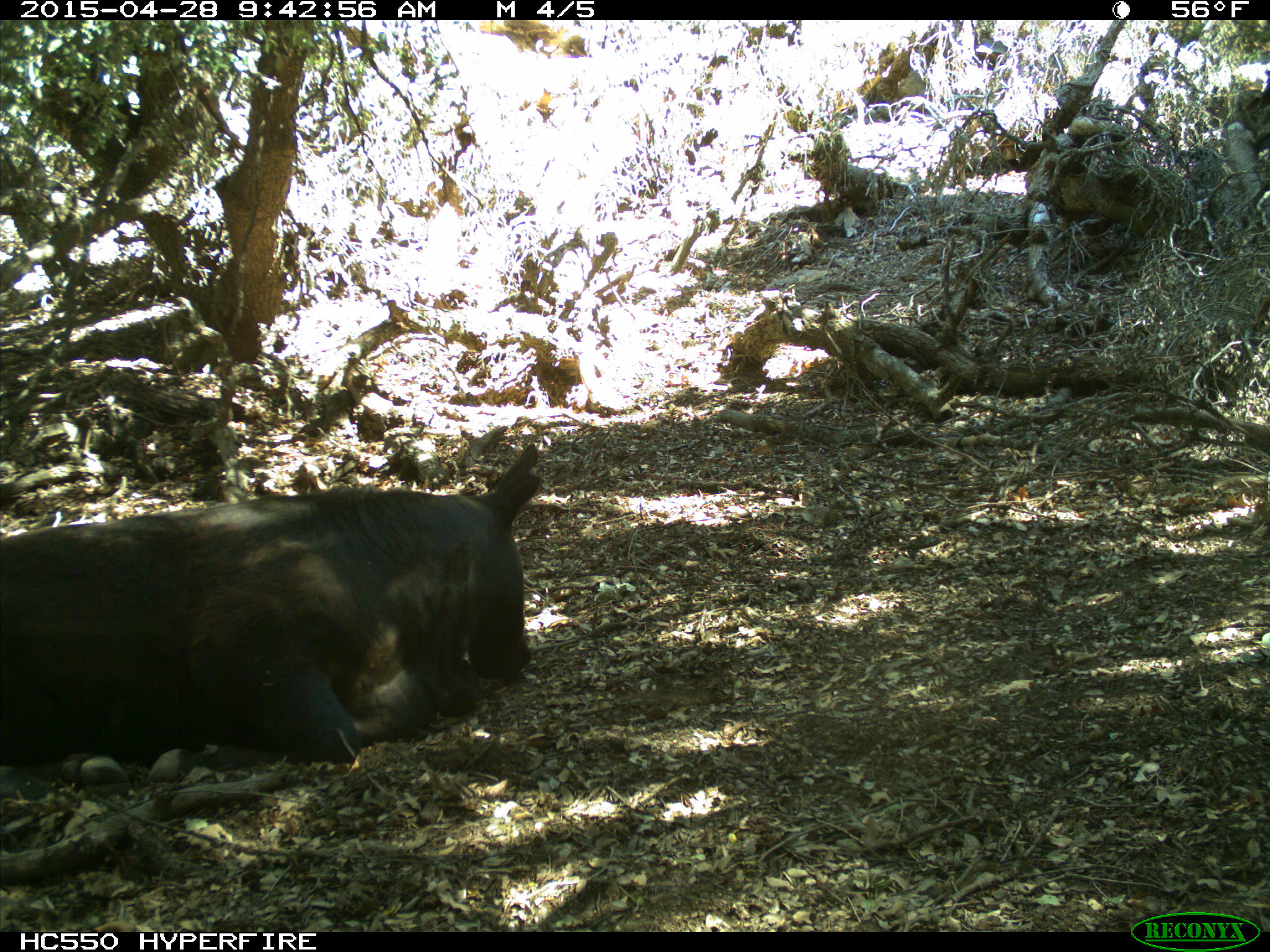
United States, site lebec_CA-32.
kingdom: Animalia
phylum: Chordata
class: Mammalia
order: Artiodactyla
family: Bovidae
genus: Bos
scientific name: Bos taurus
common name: domestic cow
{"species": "Bos taurus (domestic cow)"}